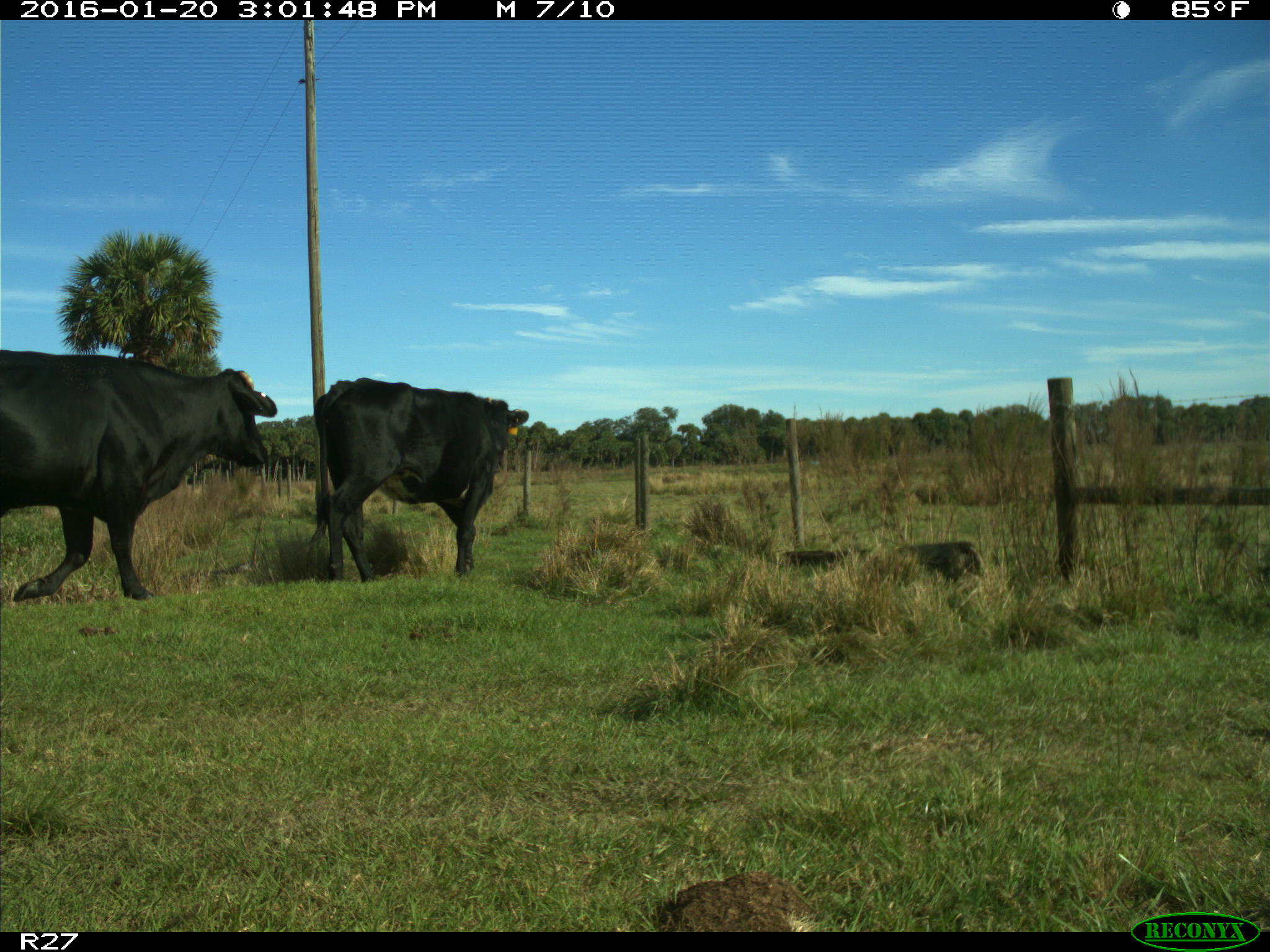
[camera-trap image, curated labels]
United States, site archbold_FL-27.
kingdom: Animalia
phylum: Chordata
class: Mammalia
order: Artiodactyla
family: Bovidae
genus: Bos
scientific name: Bos taurus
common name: domestic cow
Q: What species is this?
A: Bos taurus (domestic cow).